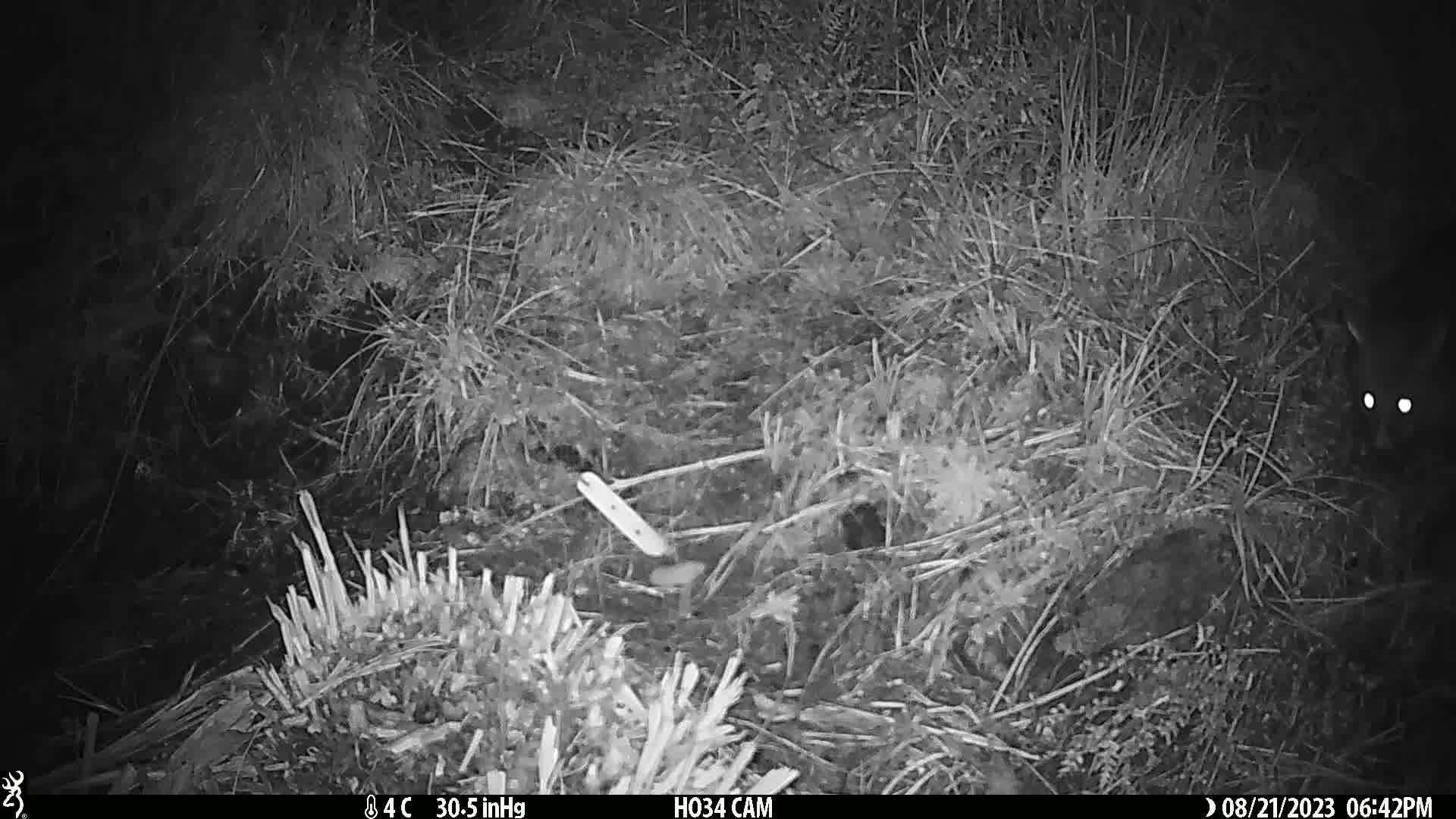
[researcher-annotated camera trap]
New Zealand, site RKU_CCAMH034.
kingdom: Animalia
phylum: Chordata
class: Mammalia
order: Diprotodontia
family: Phalangeridae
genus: Trichosurus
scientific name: Trichosurus vulpecula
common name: common brushtail possum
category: possum